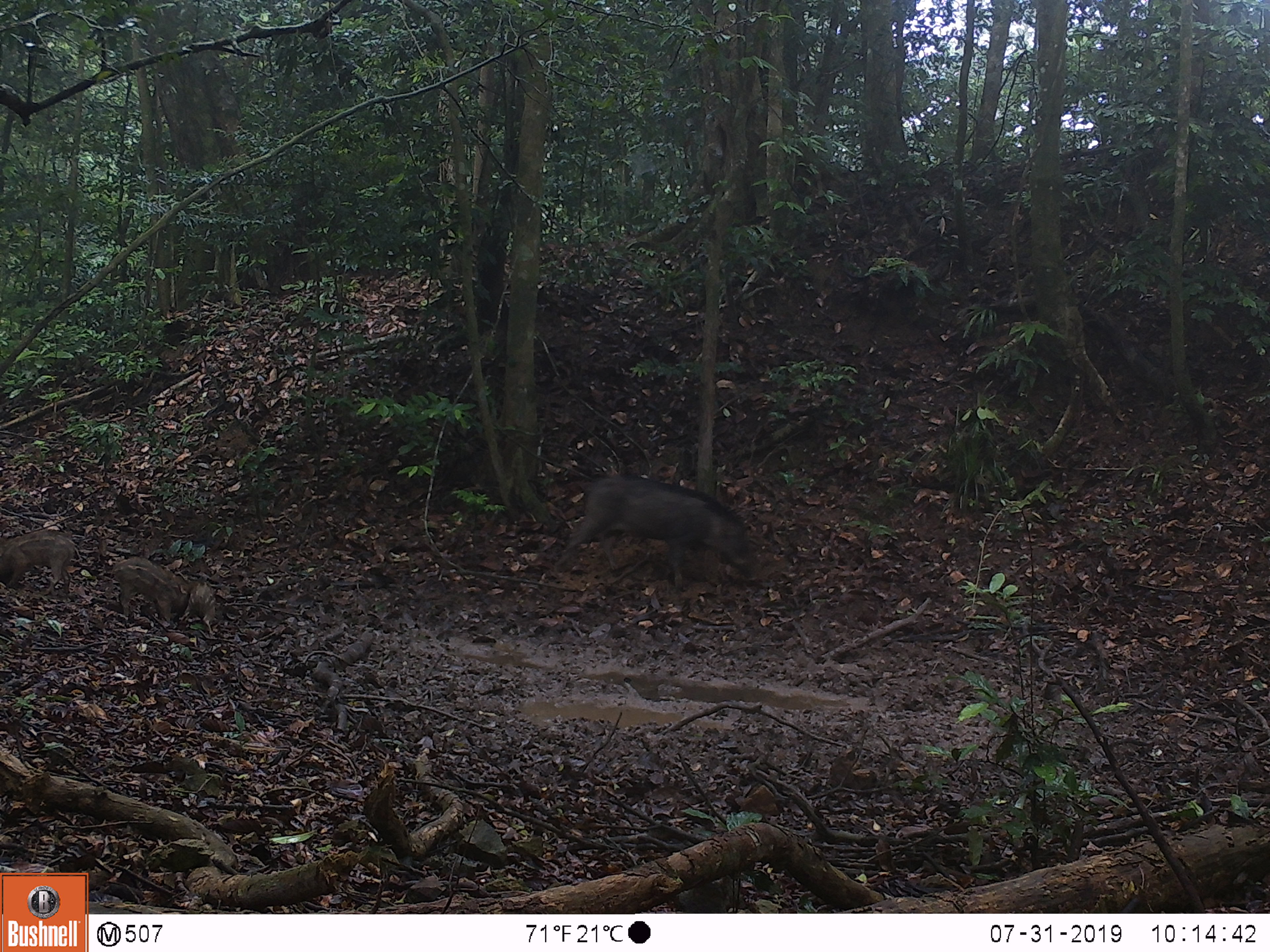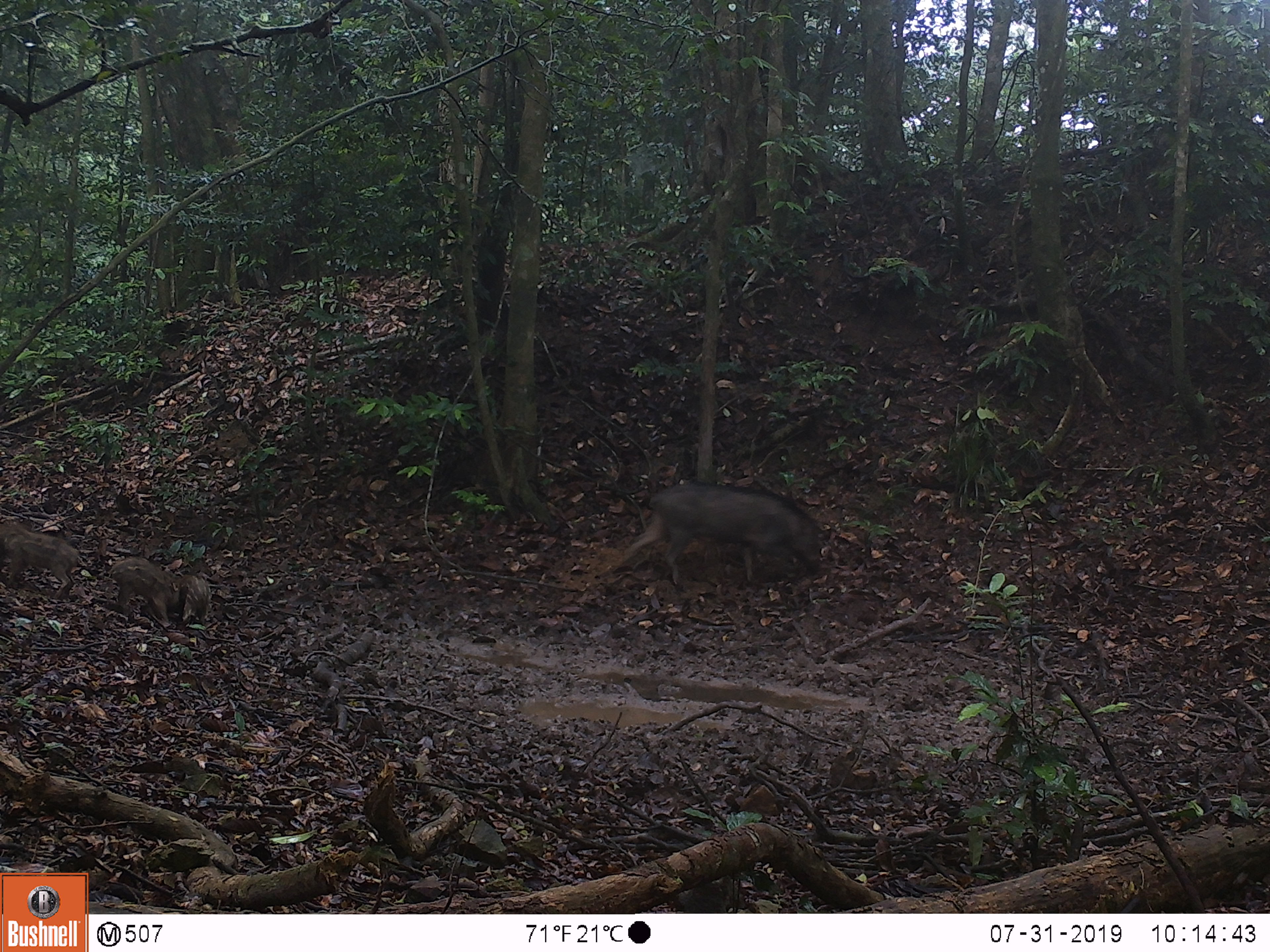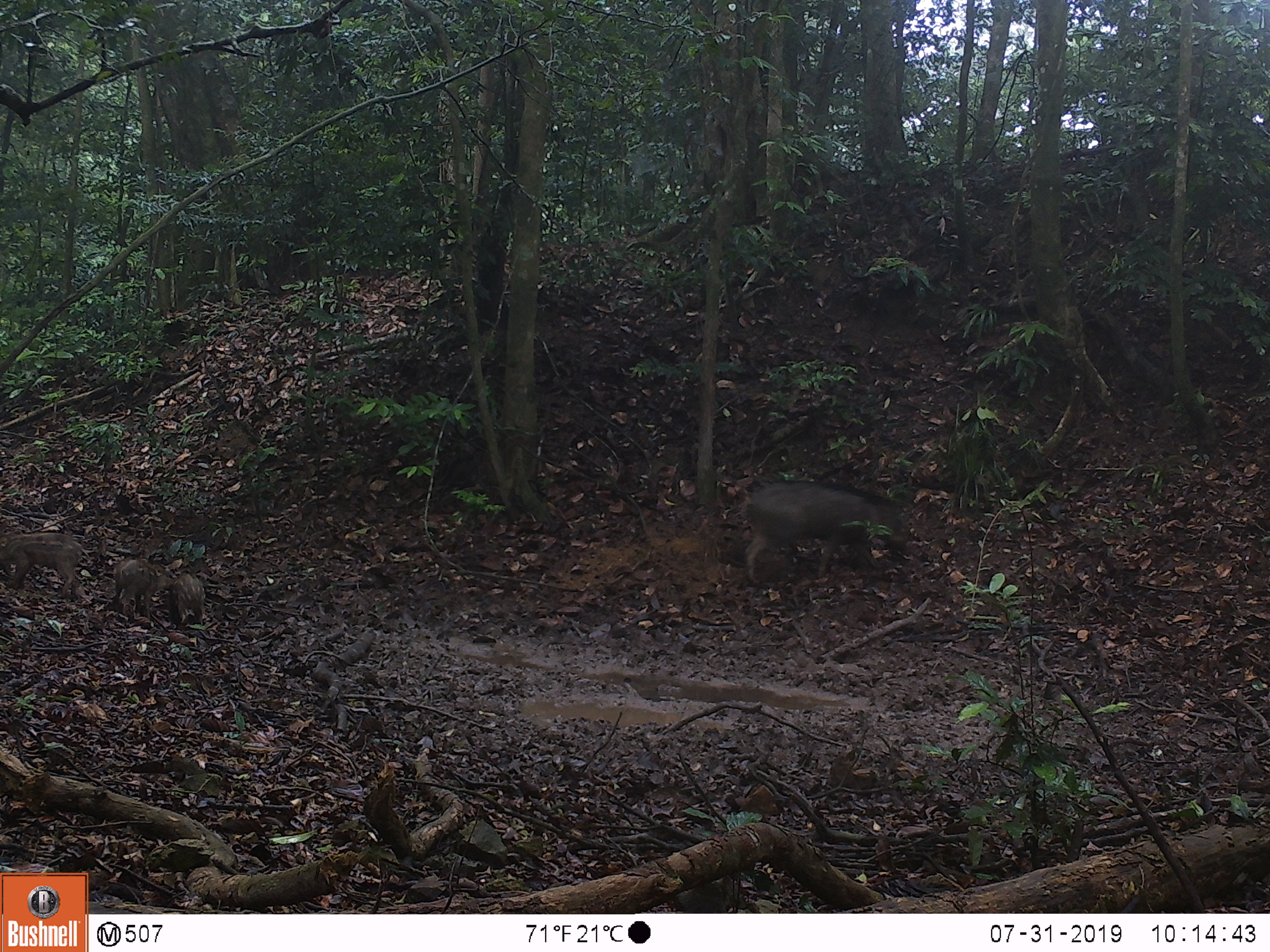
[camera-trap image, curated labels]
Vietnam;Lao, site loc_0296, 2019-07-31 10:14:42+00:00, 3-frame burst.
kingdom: Animalia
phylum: Chordata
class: Mammalia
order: Artiodactyla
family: Suidae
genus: Sus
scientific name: Sus scrofa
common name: eurasian wild pig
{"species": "eurasian wild pig (Sus scrofa)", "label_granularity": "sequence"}